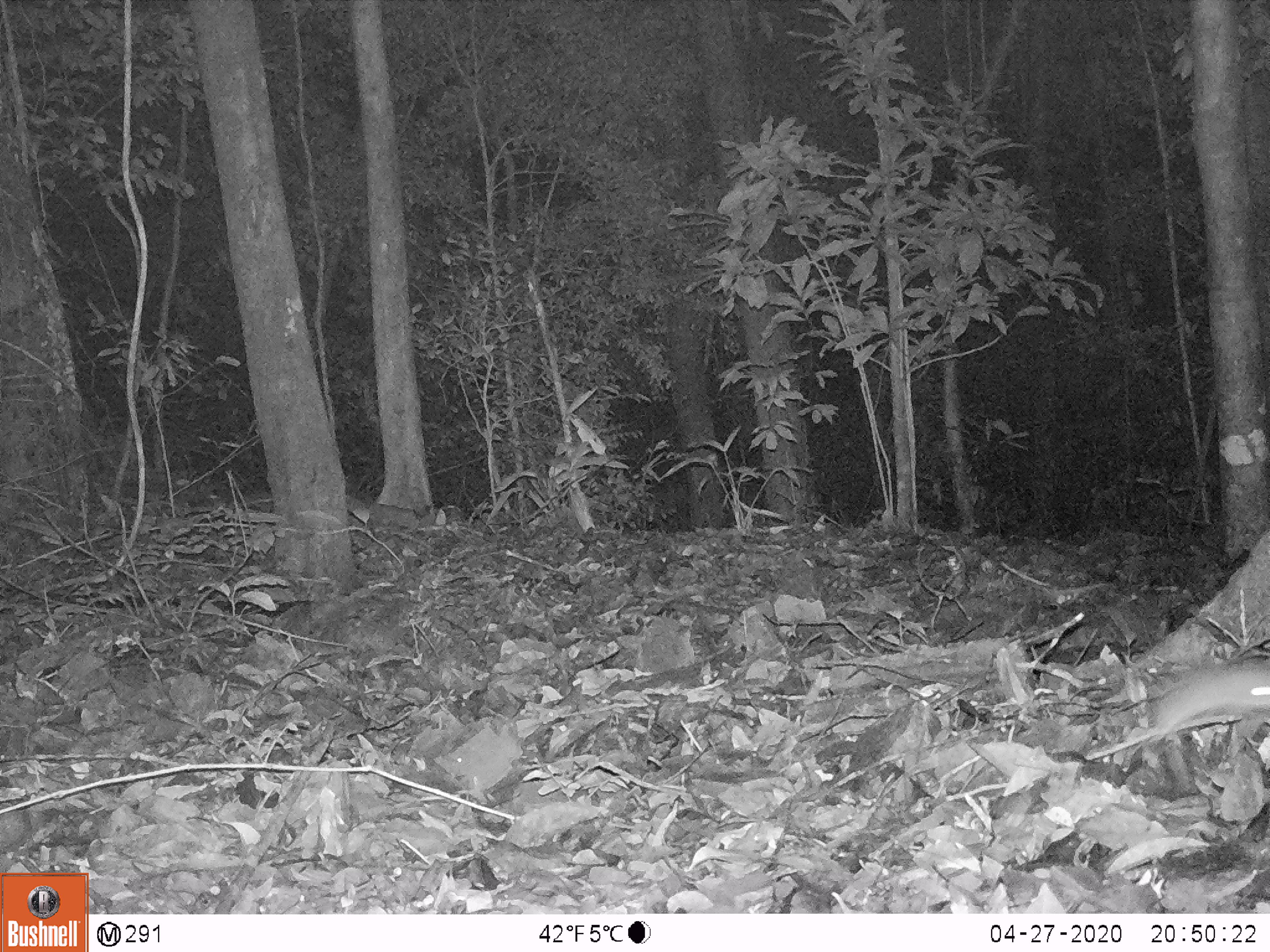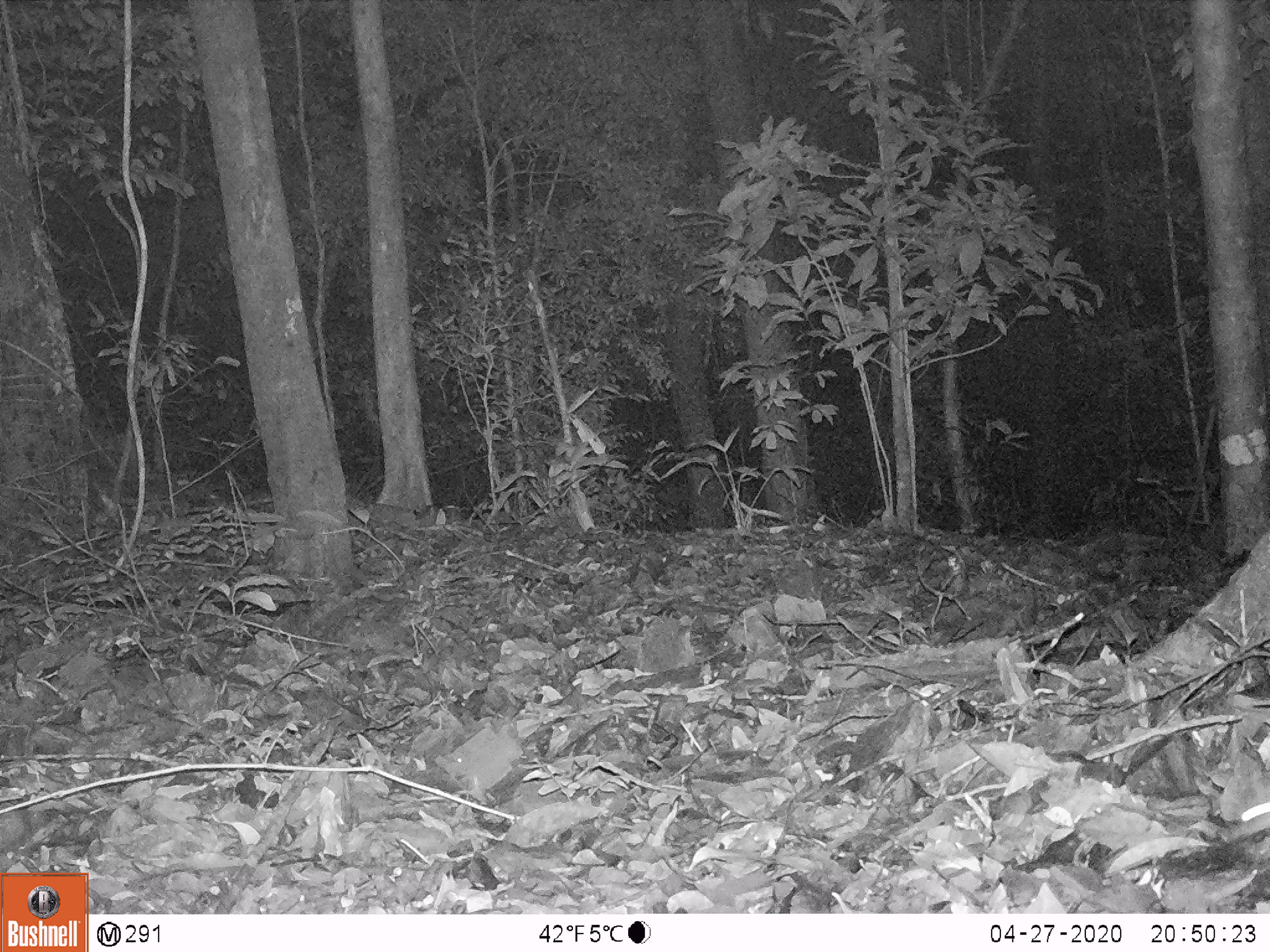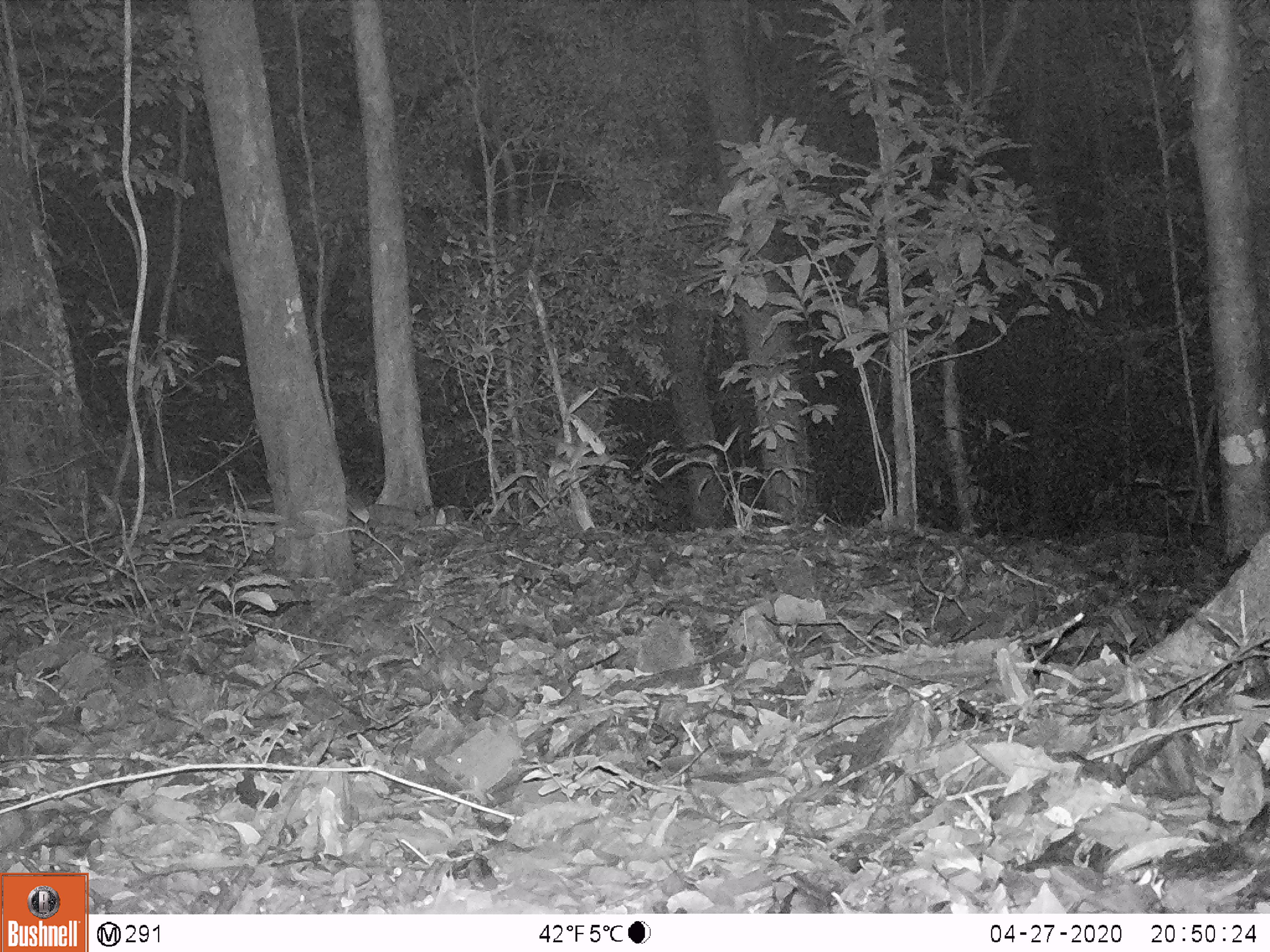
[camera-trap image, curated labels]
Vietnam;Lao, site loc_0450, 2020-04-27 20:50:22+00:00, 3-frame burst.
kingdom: Animalia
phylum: Chordata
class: Mammalia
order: Rodentia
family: Muridae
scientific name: Muridae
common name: old-world mice and rats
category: unidentified murid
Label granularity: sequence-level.